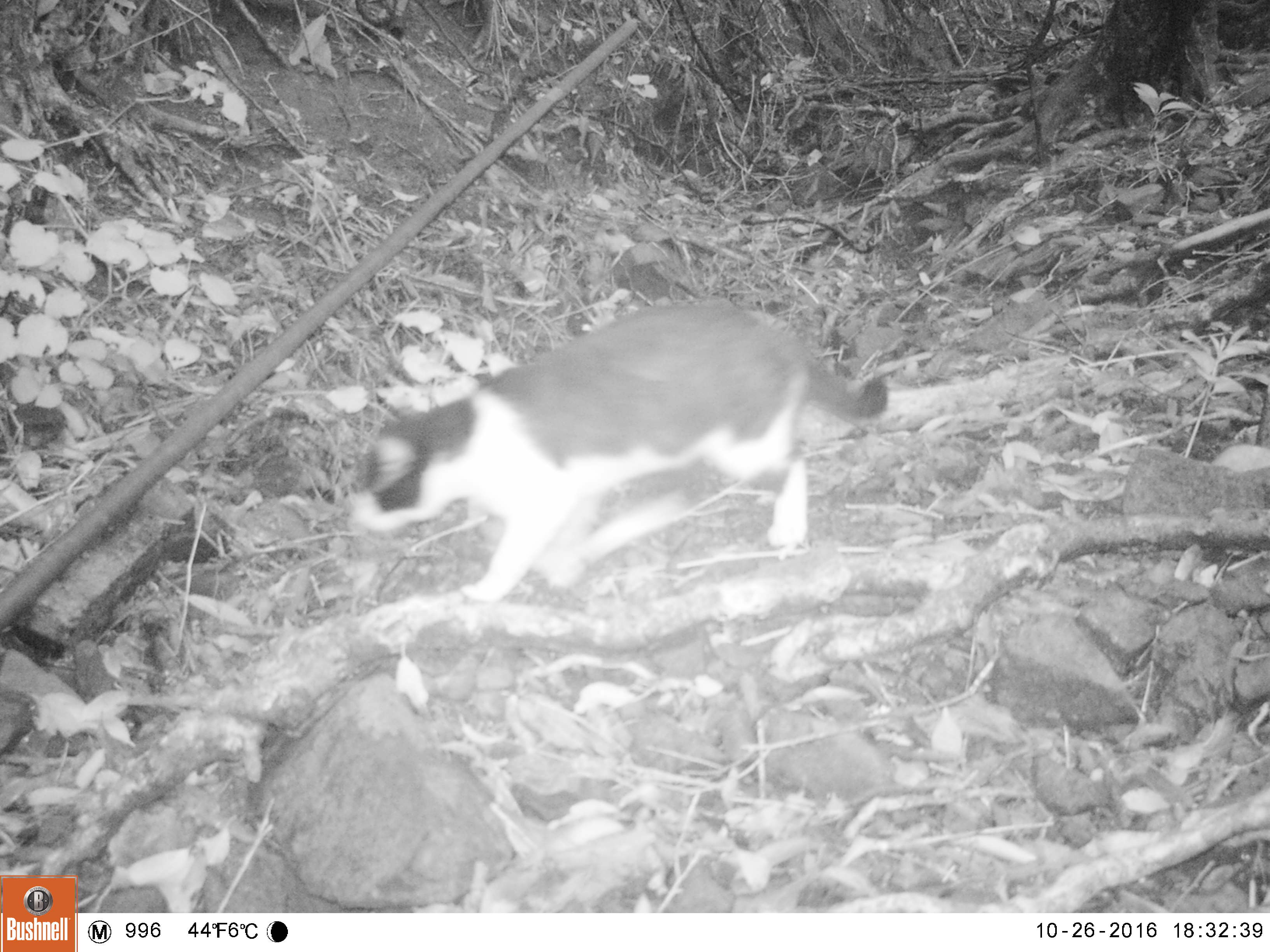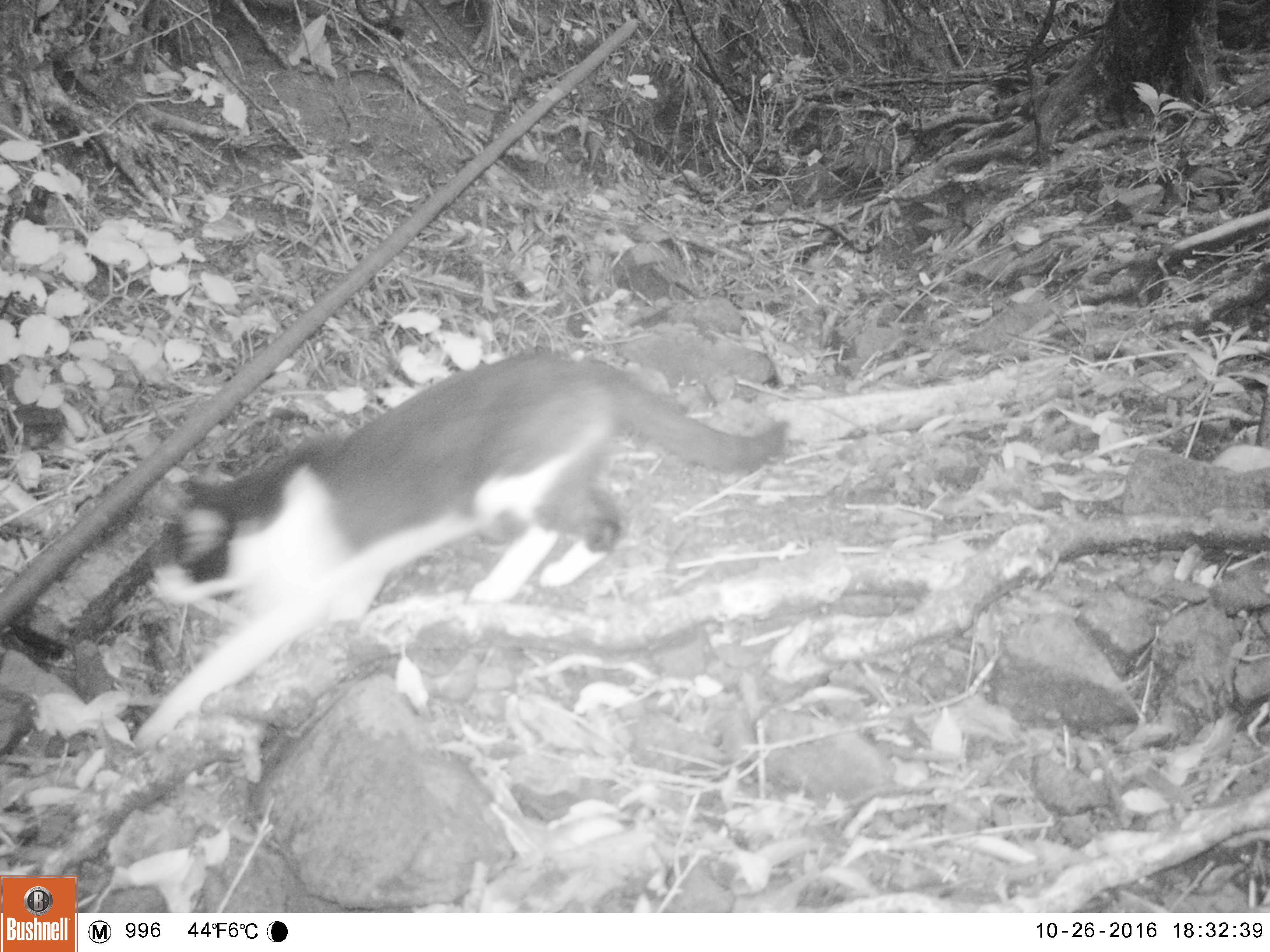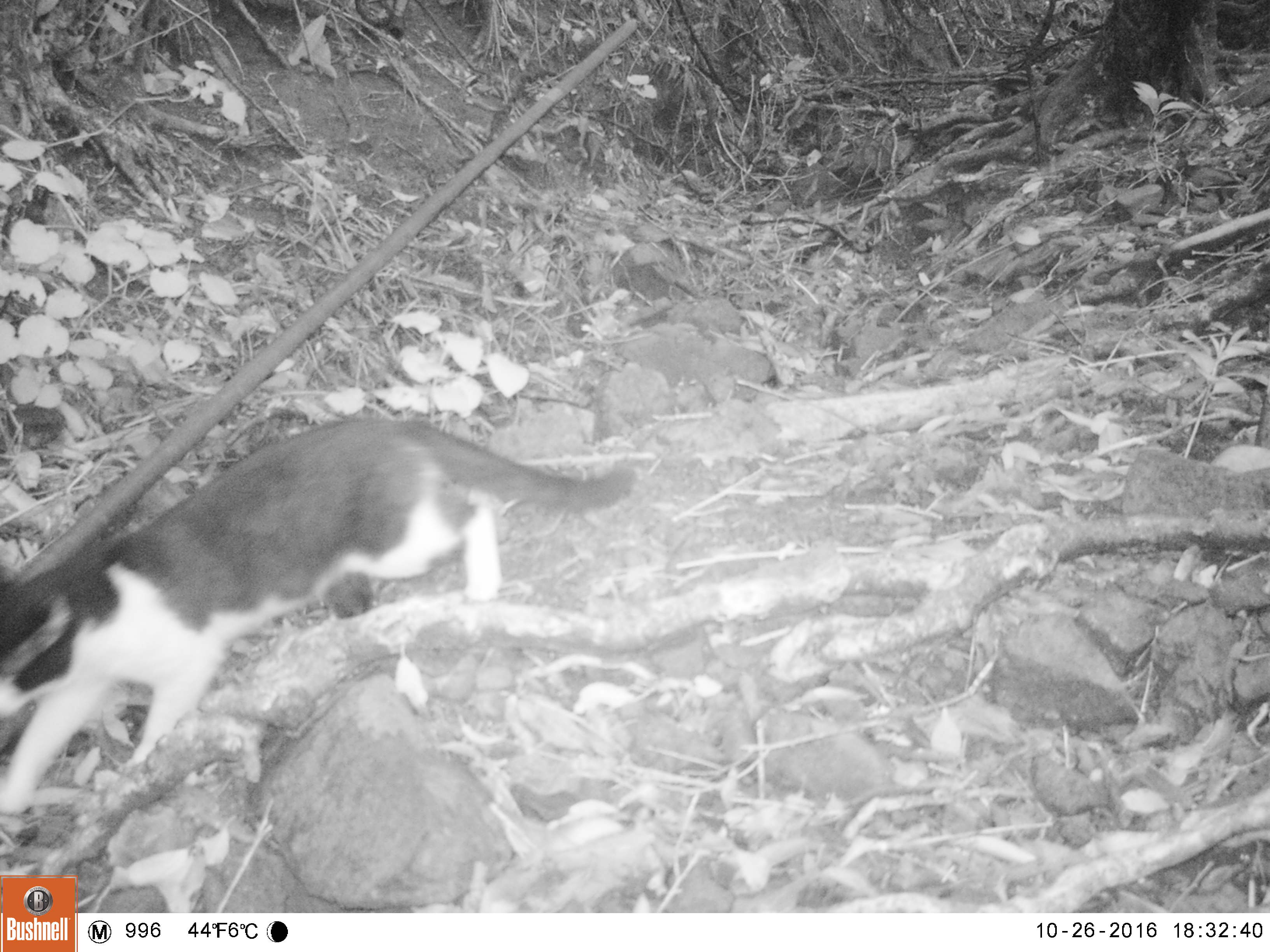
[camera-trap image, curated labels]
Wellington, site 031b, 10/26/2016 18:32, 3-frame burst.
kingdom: Animalia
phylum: Chordata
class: Mammalia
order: Carnivora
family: Felidae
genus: Felis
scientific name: Felis catus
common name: cat